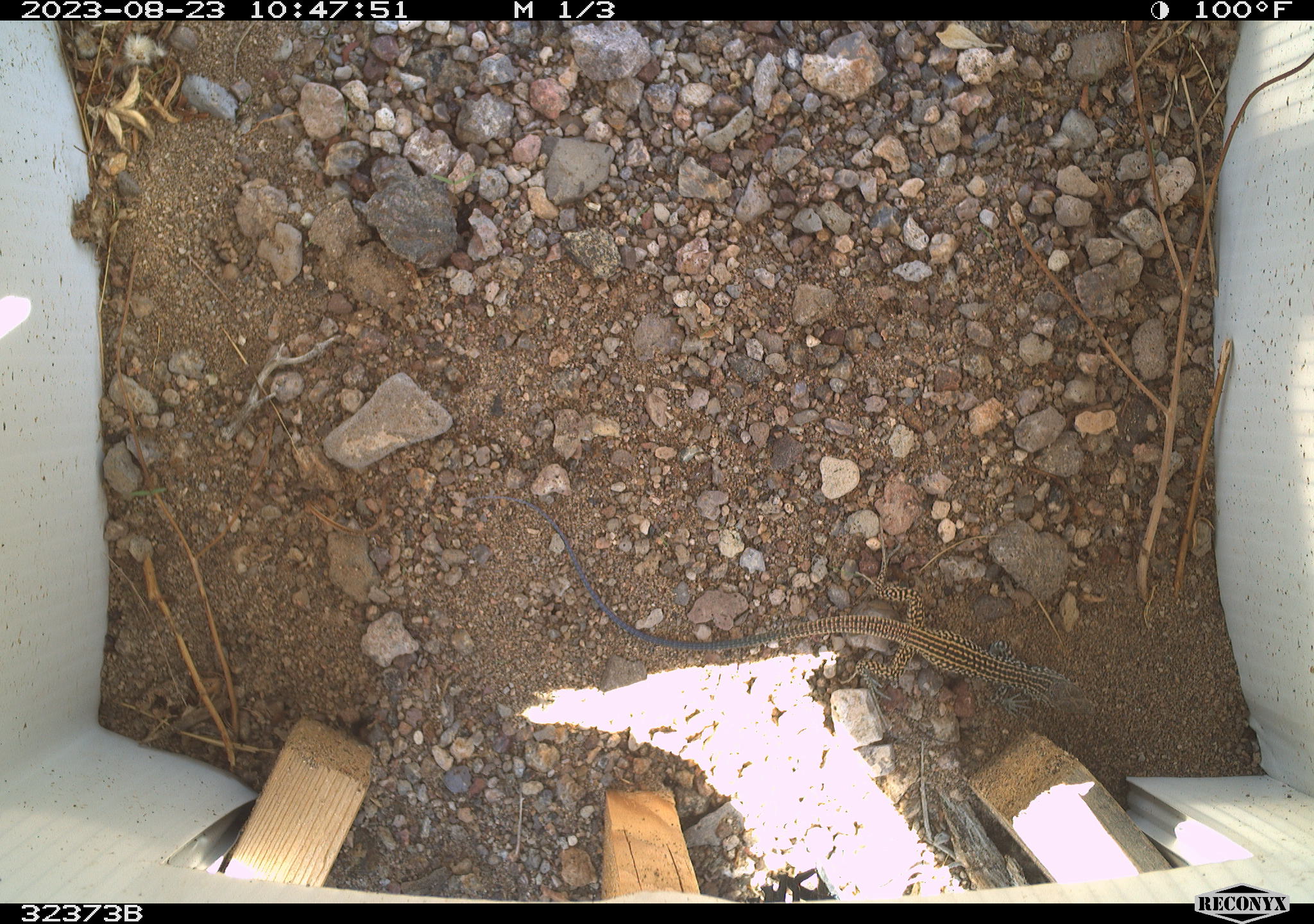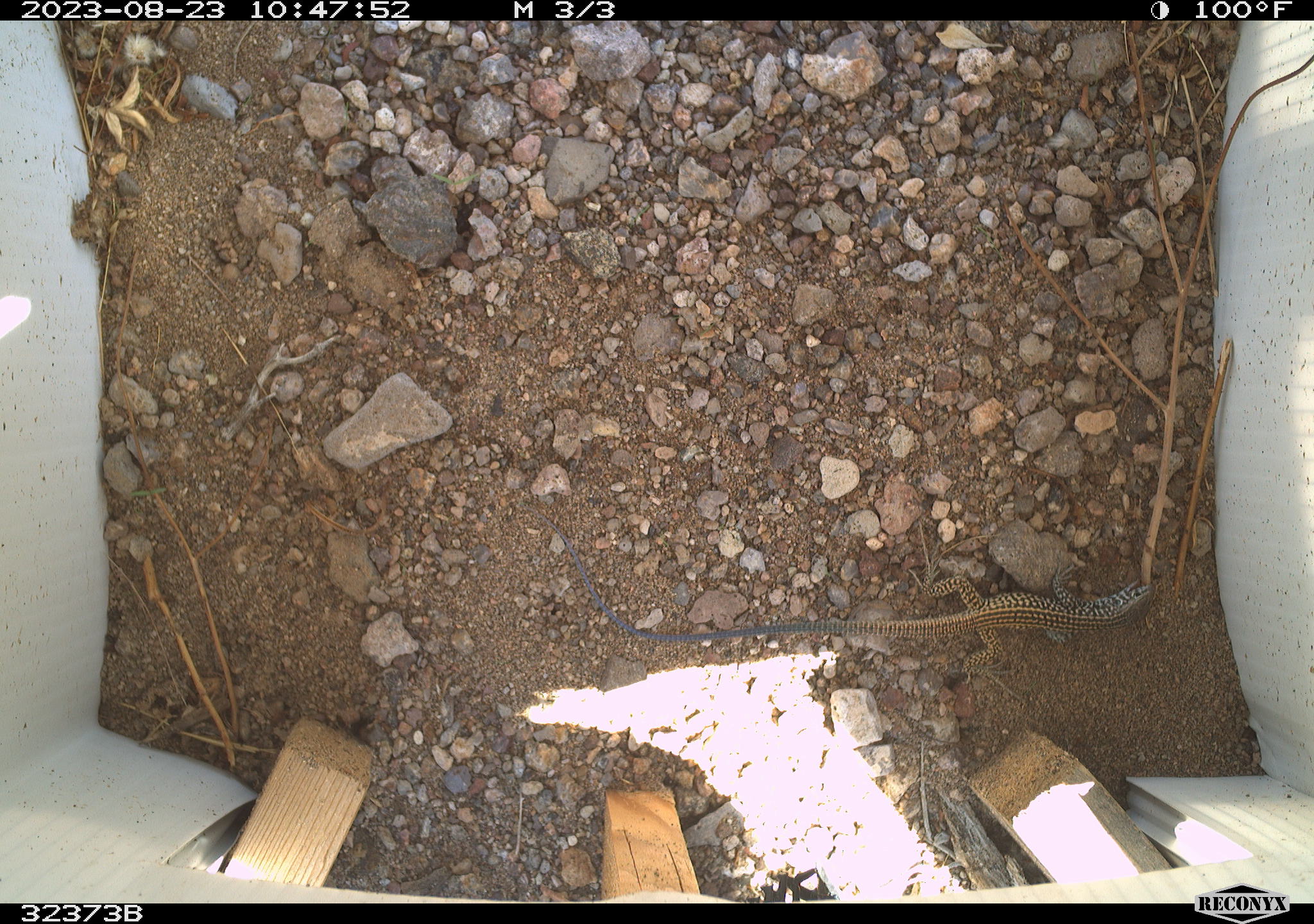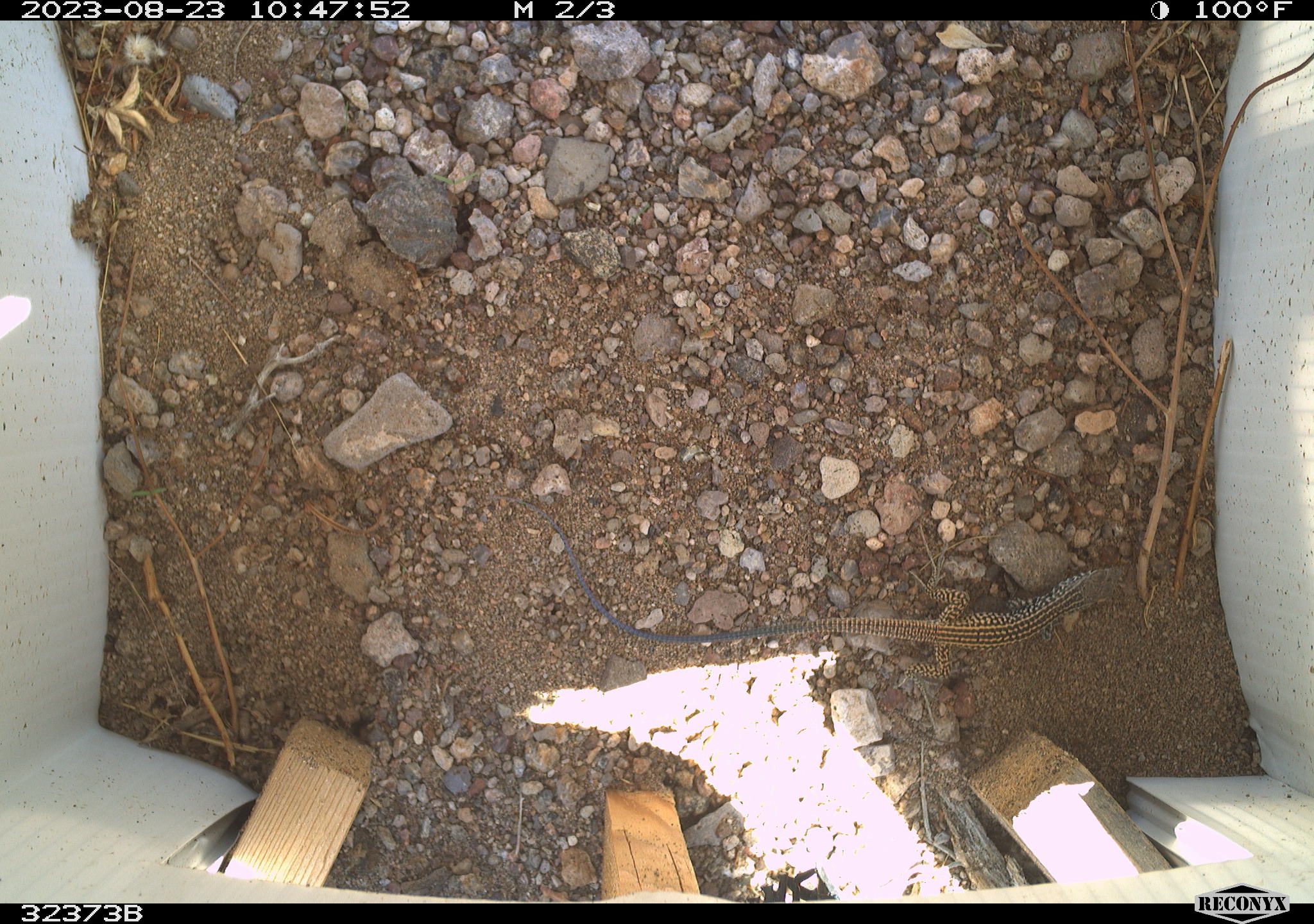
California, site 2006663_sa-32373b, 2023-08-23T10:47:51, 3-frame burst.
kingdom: Animalia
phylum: Chordata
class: Reptilia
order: Squamata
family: Teiidae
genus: Aspidoscelis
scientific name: Aspidoscelis tigris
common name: western whiptail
Western whiptail (Aspidoscelis tigris).